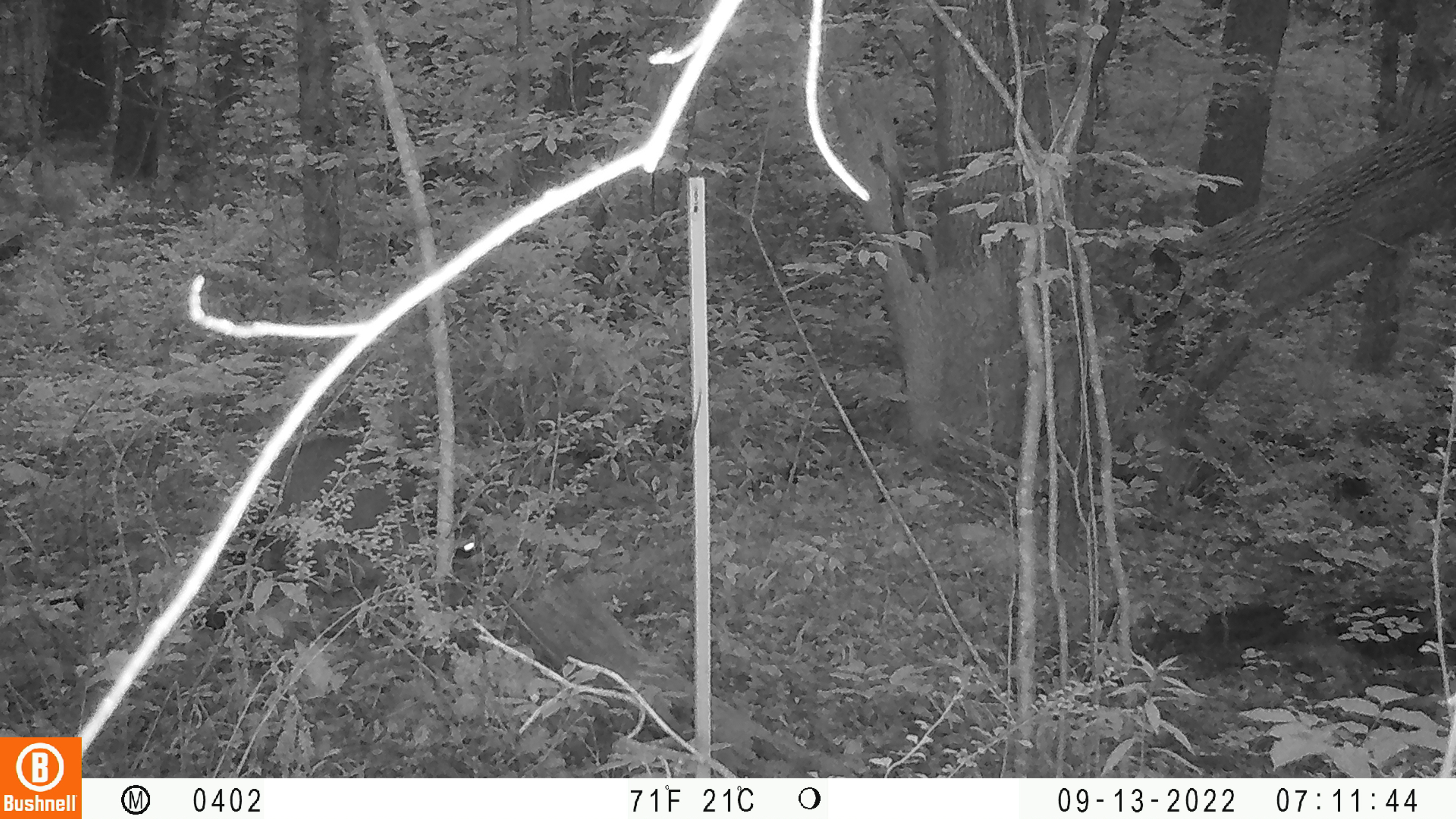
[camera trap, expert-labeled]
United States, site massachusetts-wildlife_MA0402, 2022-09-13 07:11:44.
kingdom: Animalia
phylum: Chordata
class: Mammalia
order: Carnivora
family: Procyonidae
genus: Procyon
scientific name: Procyon lotor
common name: raccoon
Raccoon (Procyon lotor).